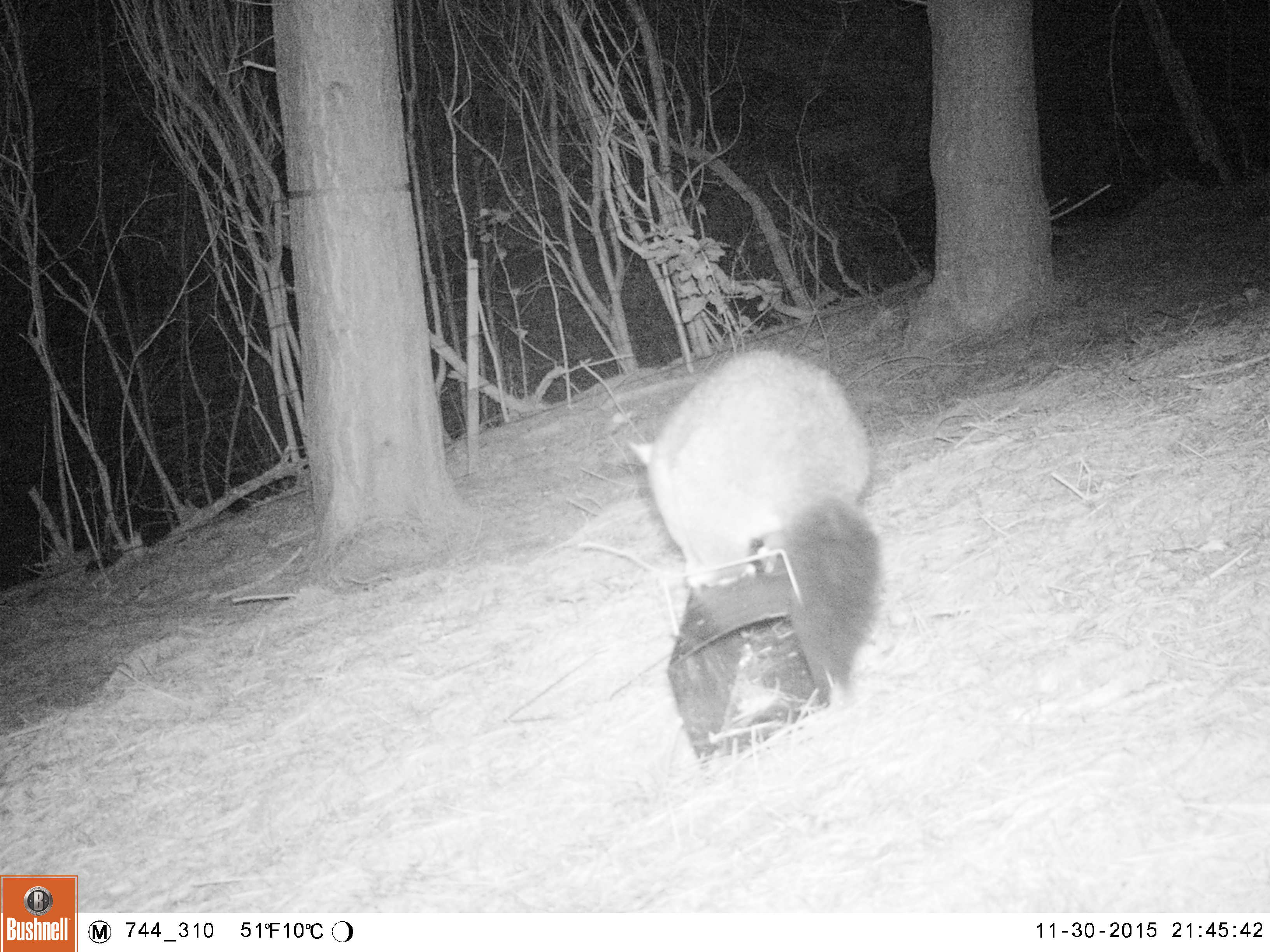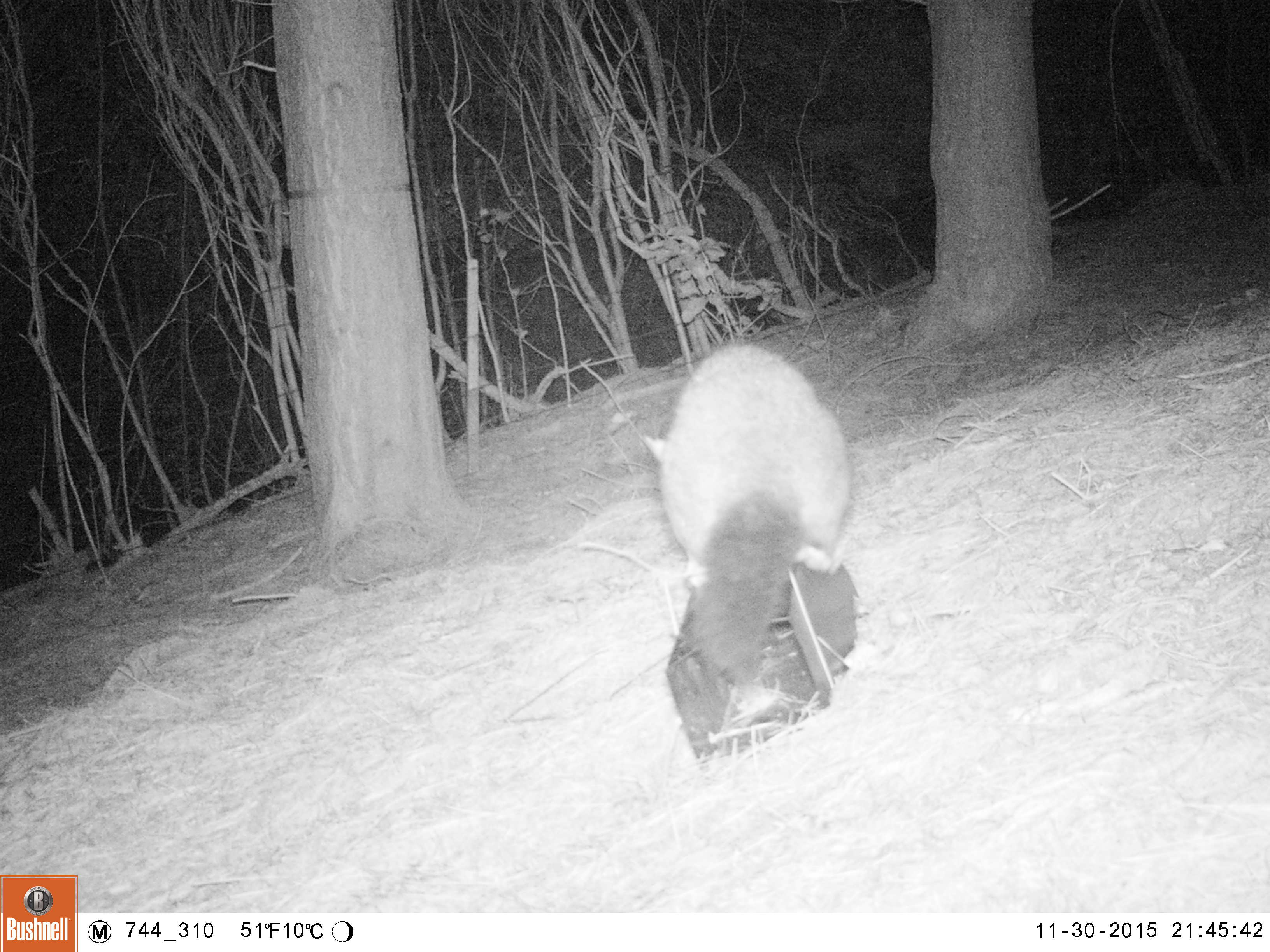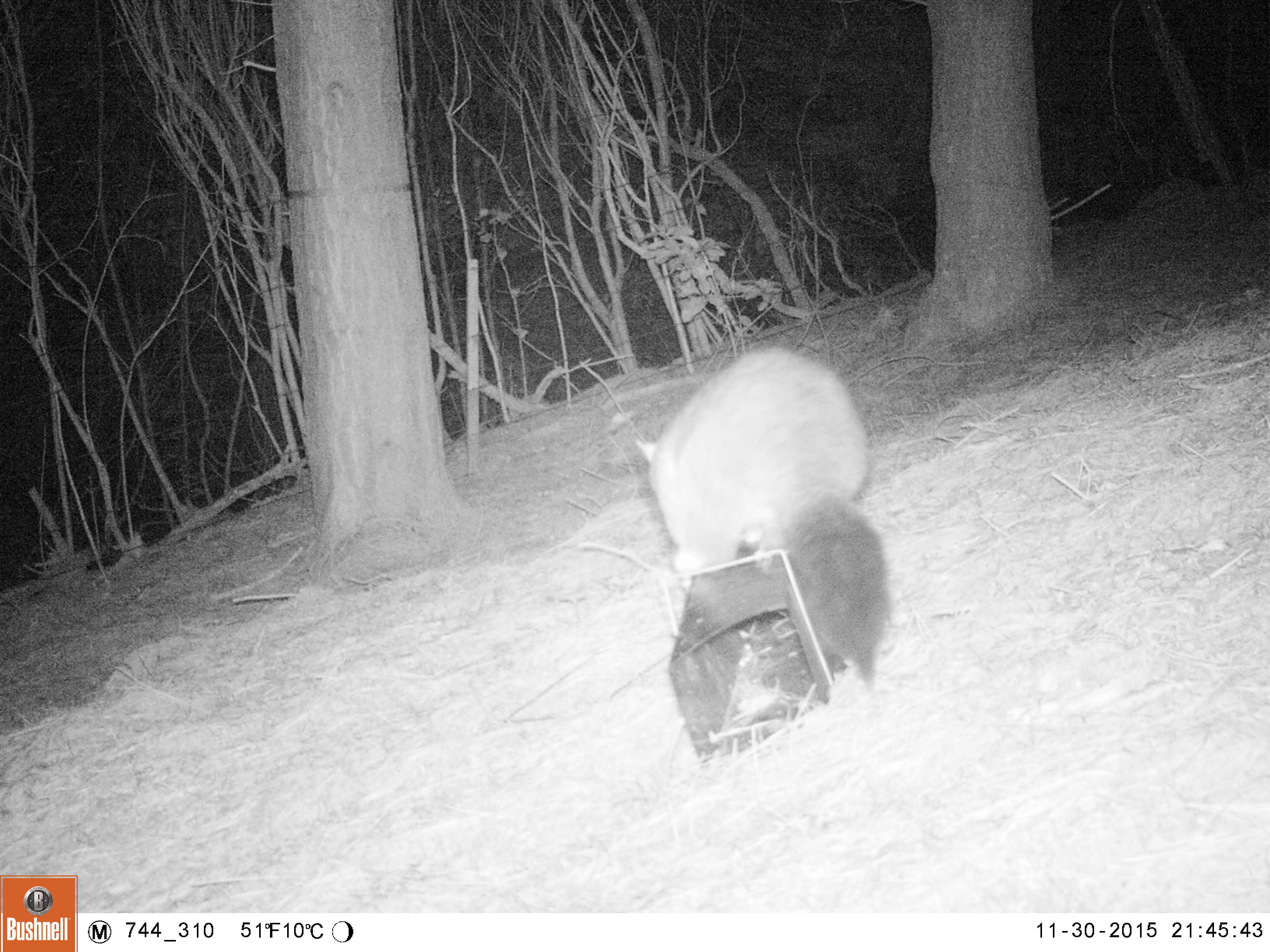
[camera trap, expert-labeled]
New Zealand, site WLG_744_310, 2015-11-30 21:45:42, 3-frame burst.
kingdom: Animalia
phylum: Chordata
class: Mammalia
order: Diprotodontia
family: Phalangeridae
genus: Trichosurus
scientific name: Trichosurus vulpecula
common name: common brushtail possum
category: possum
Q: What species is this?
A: Possum (common brushtail possum) (Trichosurus vulpecula).